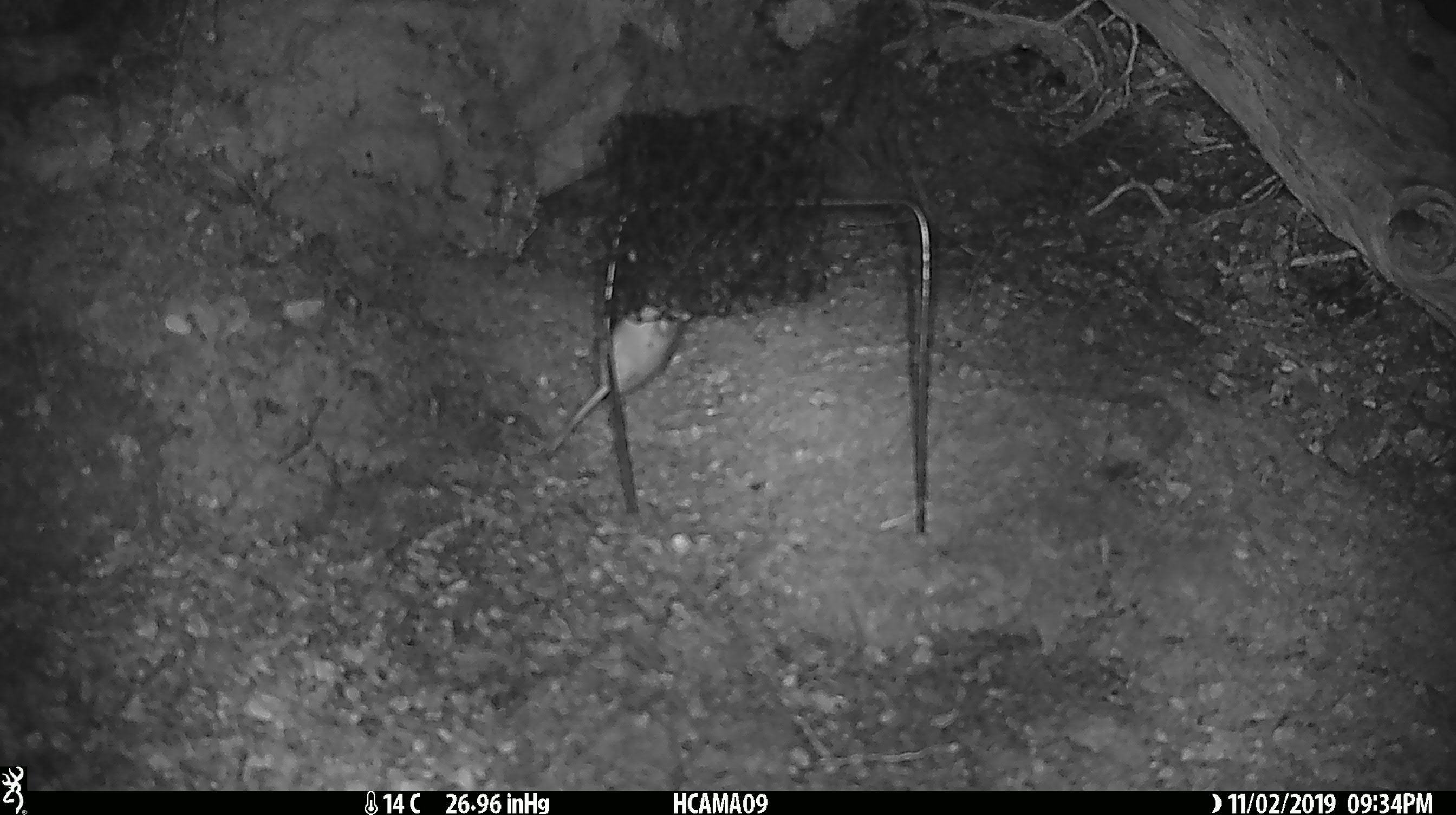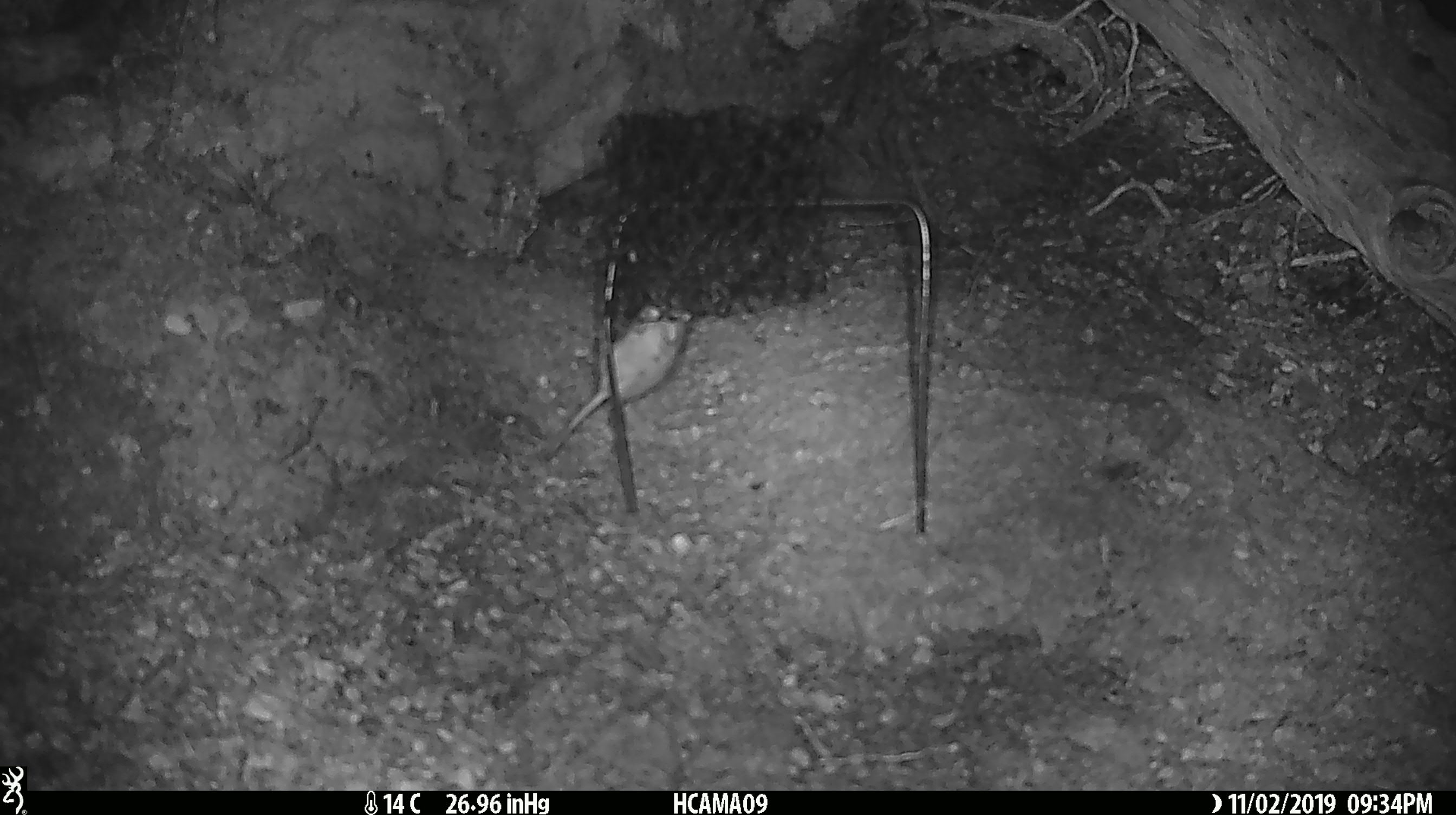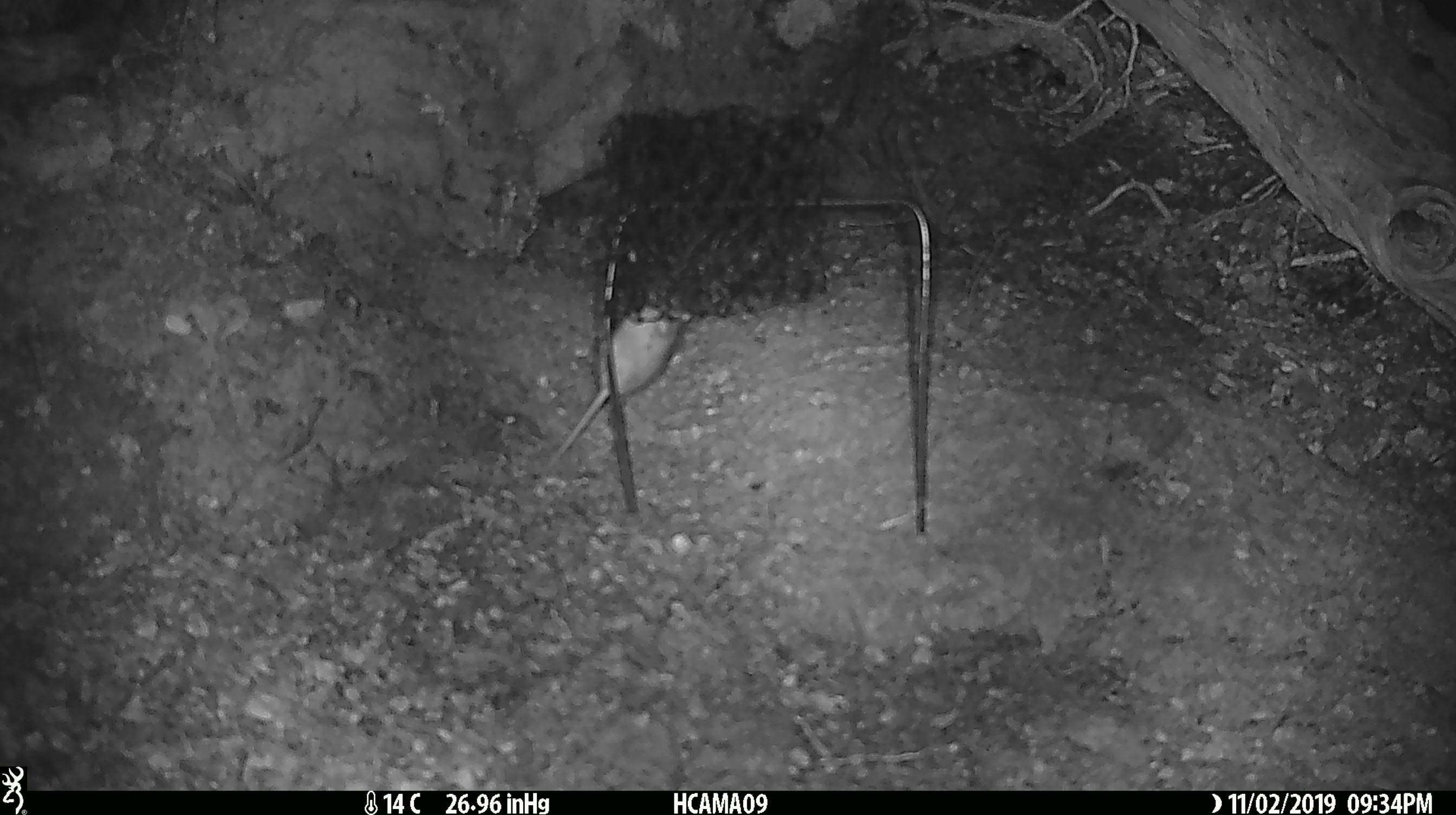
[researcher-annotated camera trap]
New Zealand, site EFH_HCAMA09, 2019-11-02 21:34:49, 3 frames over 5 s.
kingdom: Animalia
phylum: Chordata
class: Mammalia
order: Rodentia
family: Muridae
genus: Mus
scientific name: Mus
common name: mouse